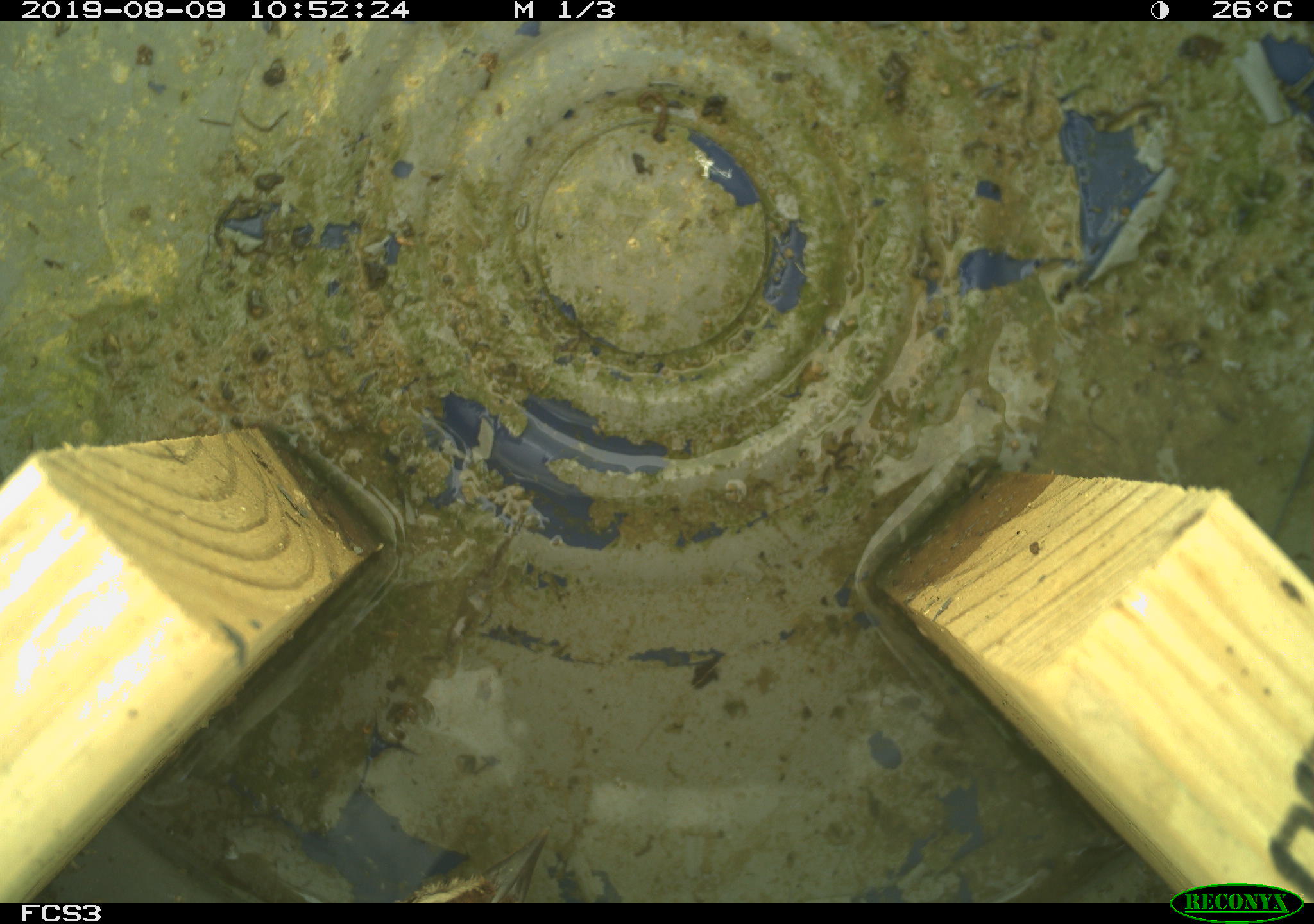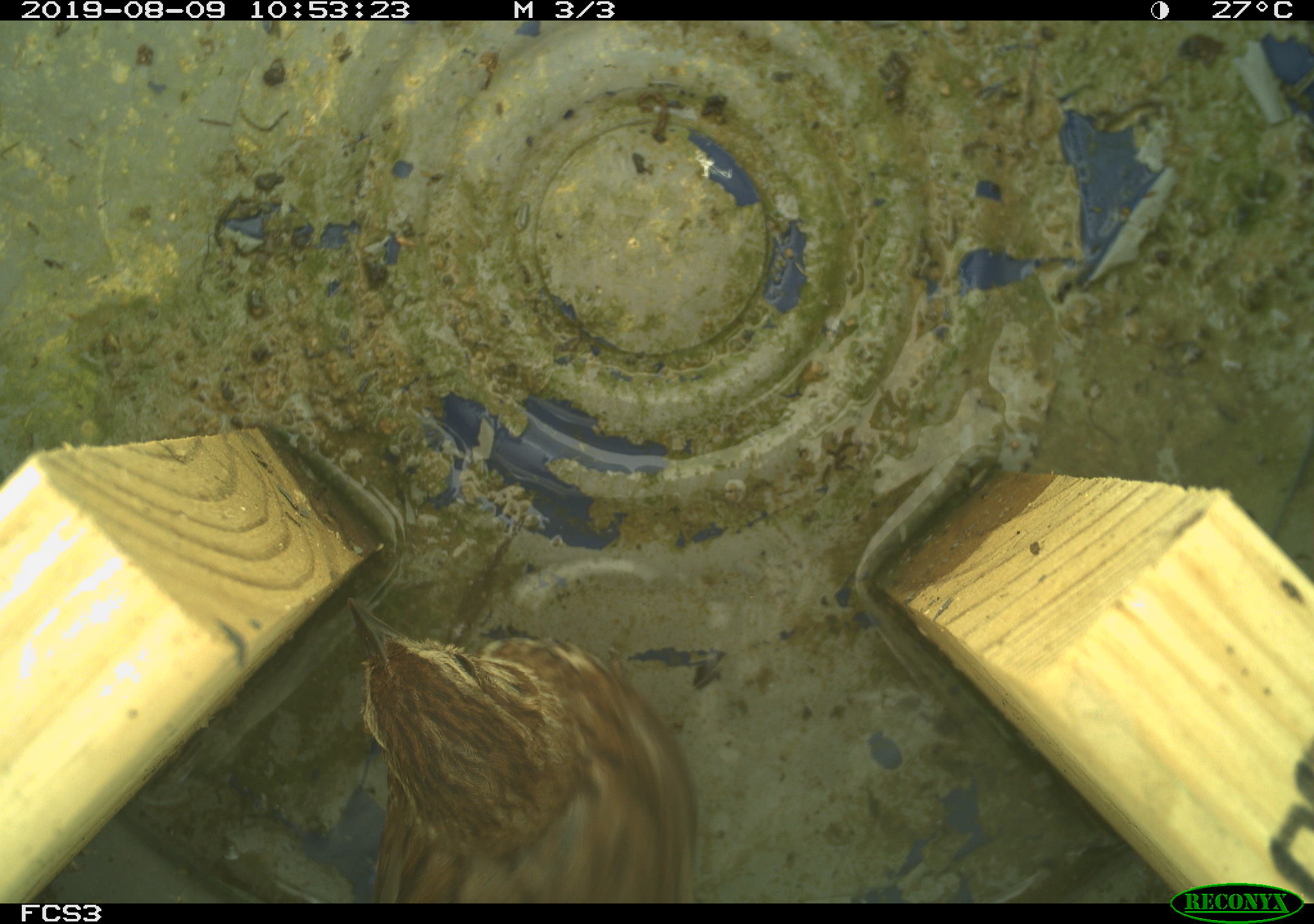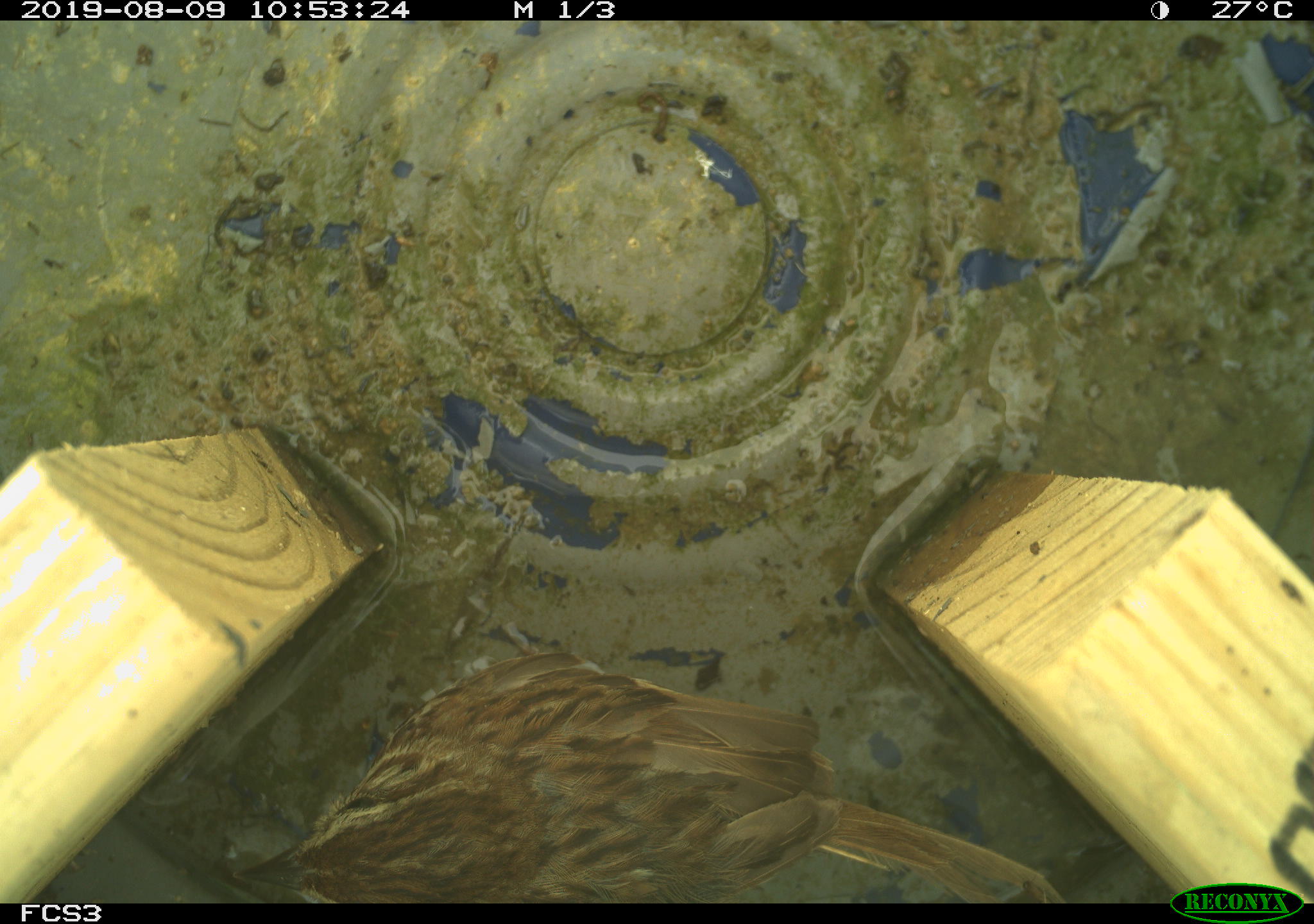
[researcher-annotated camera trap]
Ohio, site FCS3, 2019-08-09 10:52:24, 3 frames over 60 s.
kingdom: Animalia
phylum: Chordata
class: Aves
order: Passeriformes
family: Passerellidae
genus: Melospiza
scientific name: Melospiza melodia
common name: song sparrow